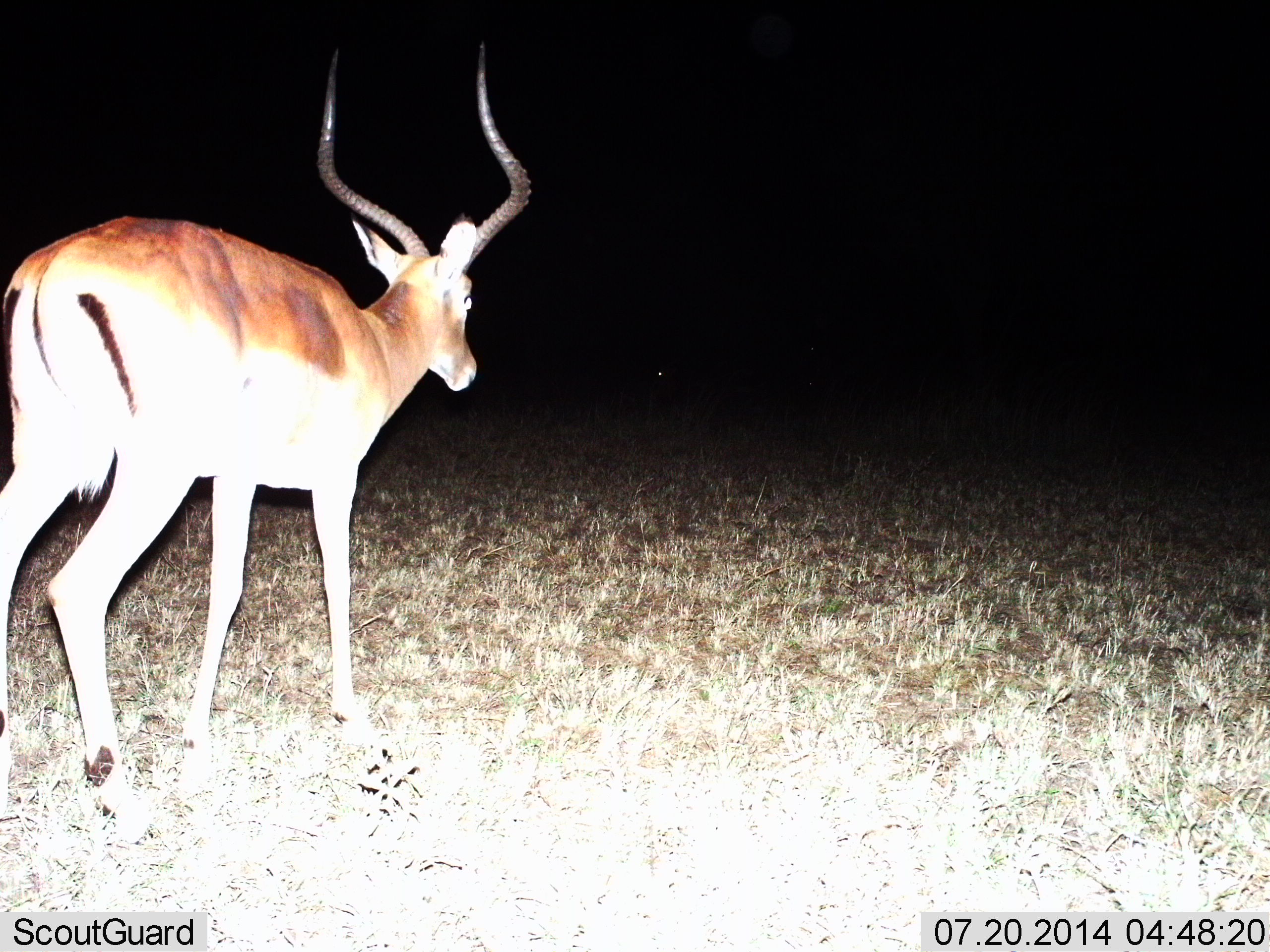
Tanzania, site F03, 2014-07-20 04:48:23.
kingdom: Animalia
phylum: Chordata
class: Mammalia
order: Artiodactyla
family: Bovidae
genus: Aepyceros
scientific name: Aepyceros melampus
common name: impala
Impala (Aepyceros melampus), count 1. Behavior (volunteer vote fractions): standing 20%, resting 0%, moving 80%, interacting 0%. Young present (vote fraction): 0%. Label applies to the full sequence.